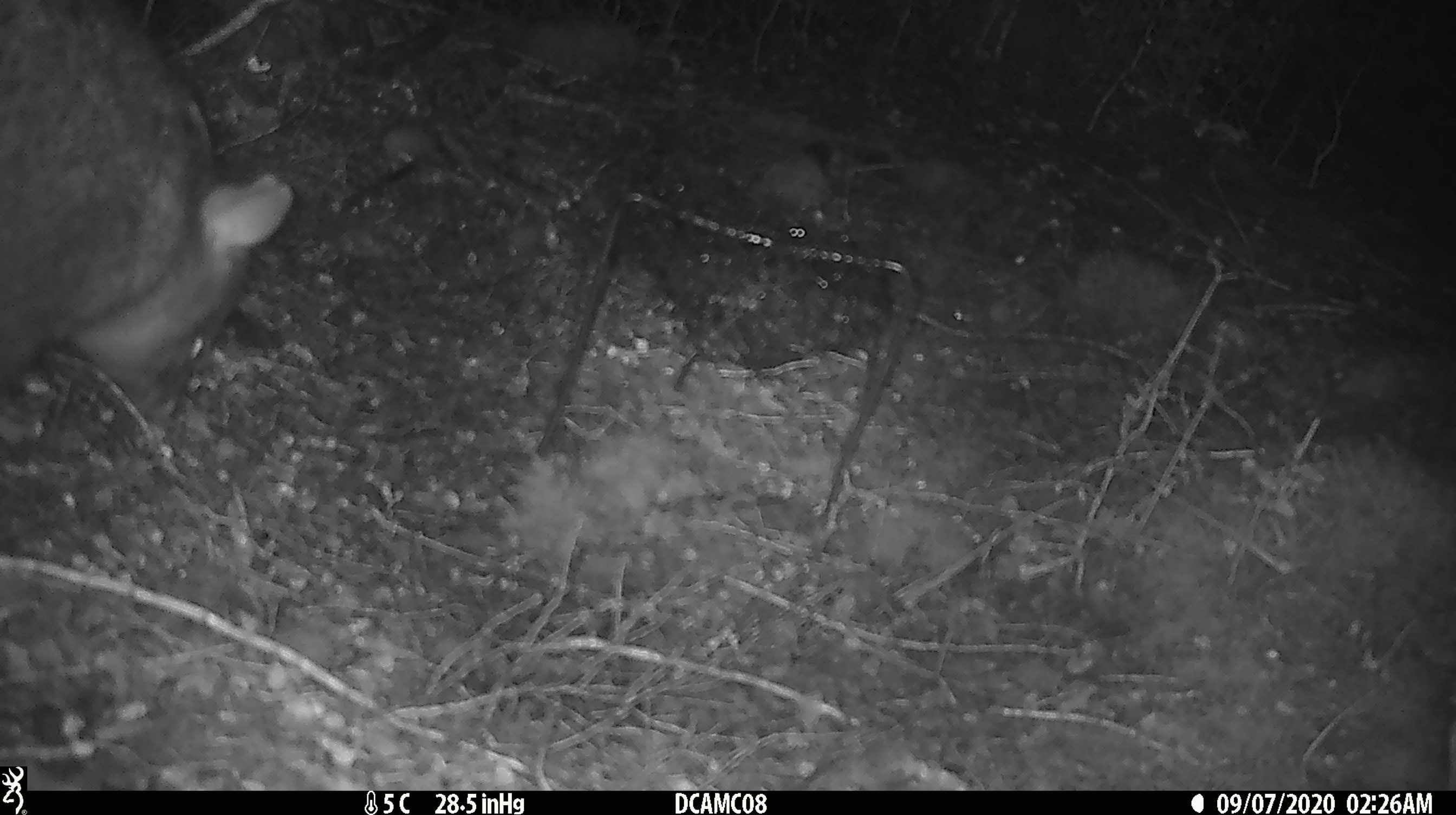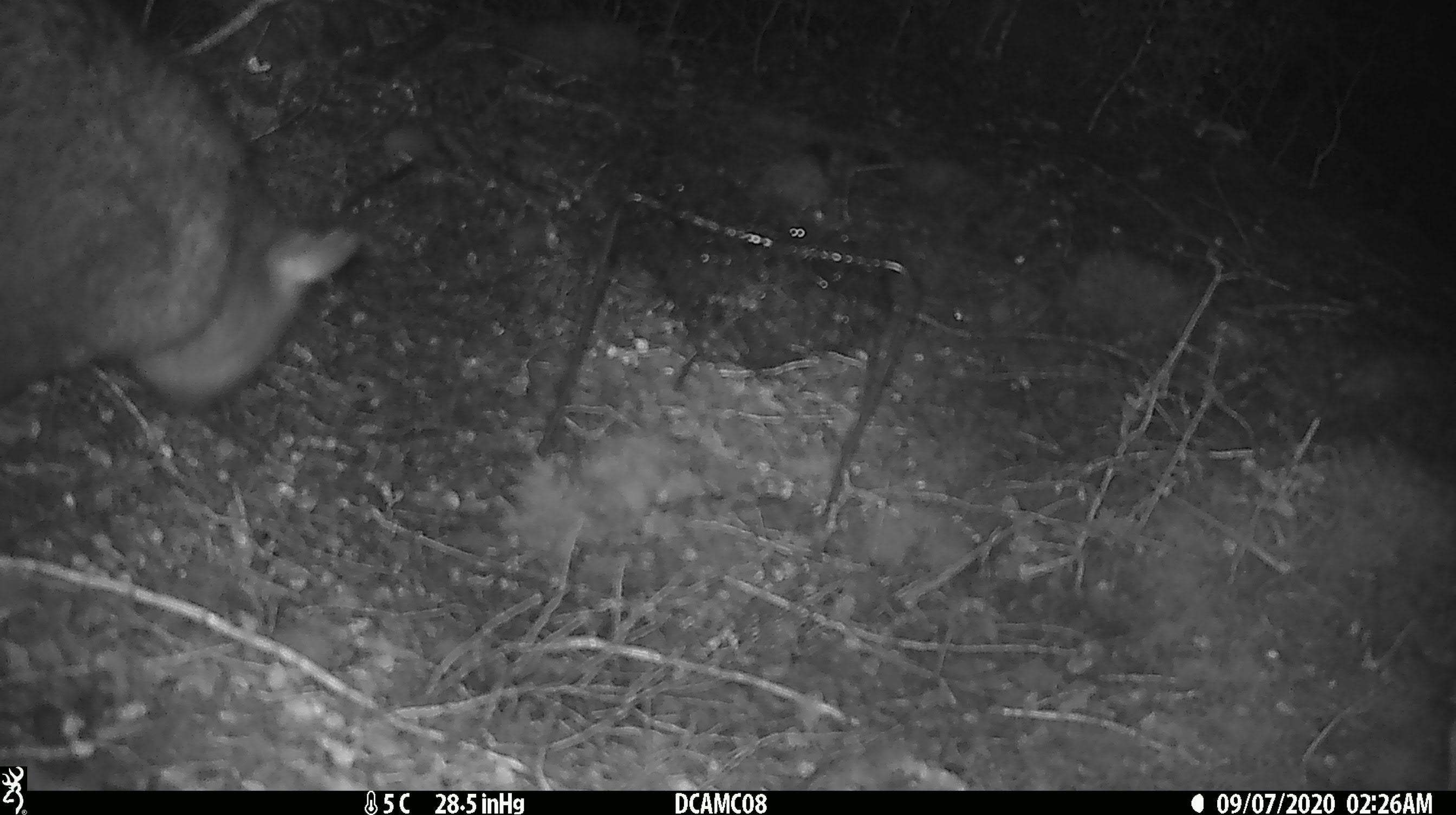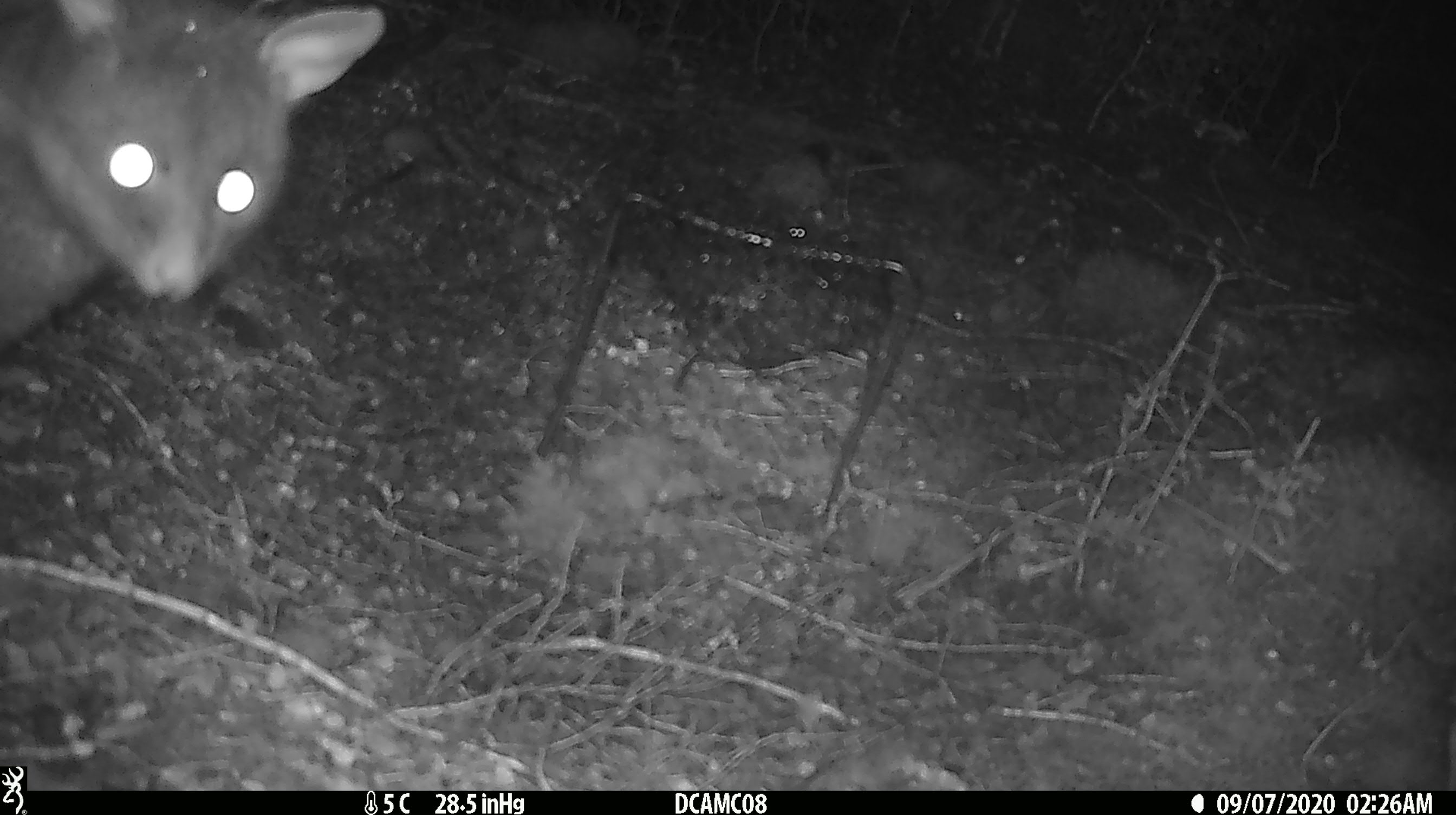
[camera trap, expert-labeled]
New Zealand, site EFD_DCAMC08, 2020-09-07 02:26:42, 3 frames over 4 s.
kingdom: Animalia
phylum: Chordata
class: Mammalia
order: Diprotodontia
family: Phalangeridae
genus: Trichosurus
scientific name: Trichosurus vulpecula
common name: common brushtail possum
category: possum